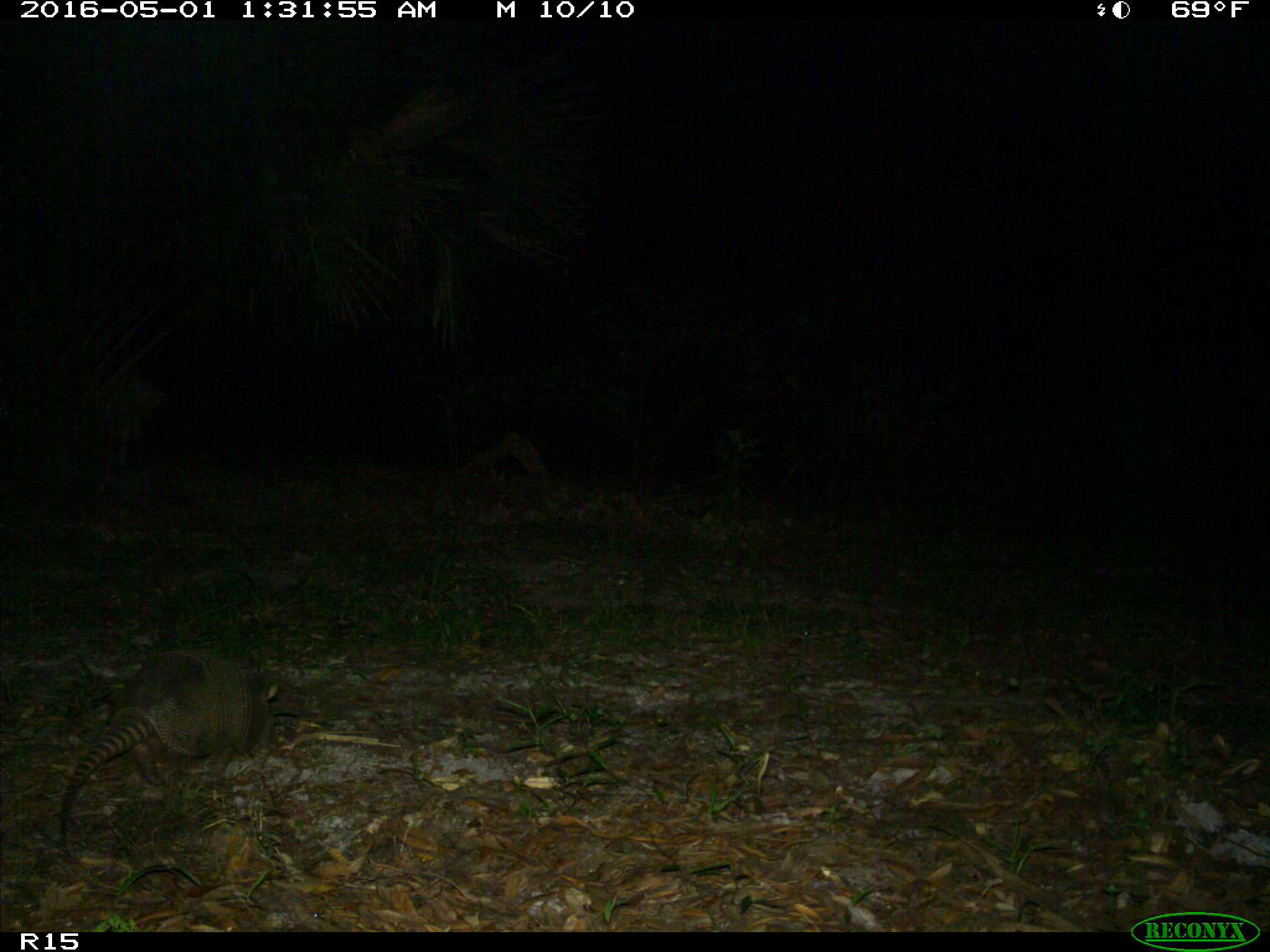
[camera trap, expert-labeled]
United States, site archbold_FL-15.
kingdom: Animalia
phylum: Chordata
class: Mammalia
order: Cingulata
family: Dasypodidae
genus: Dasypus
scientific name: Dasypus novemcinctus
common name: nine-banded armadillo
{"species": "Dasypus novemcinctus (nine-banded armadillo)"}